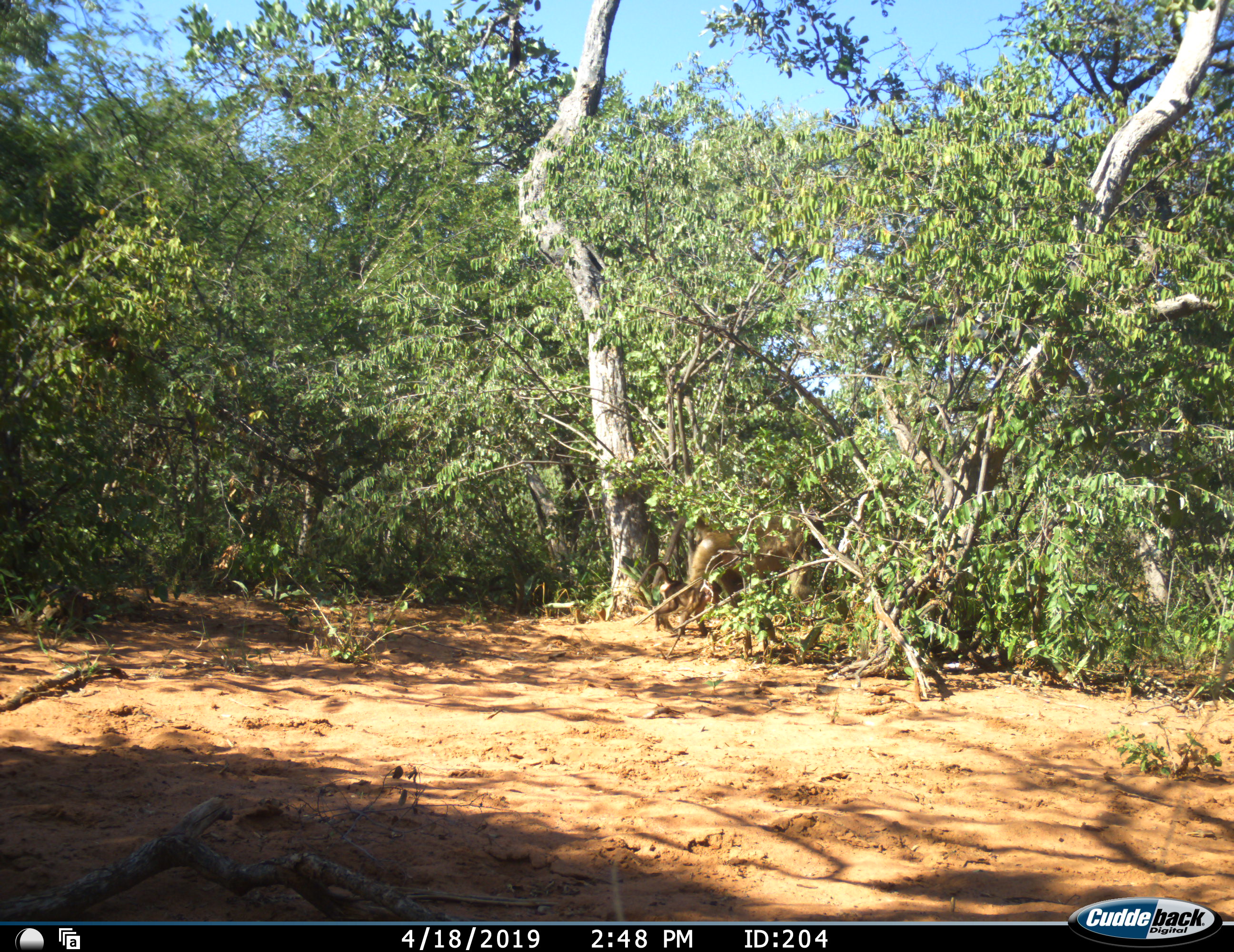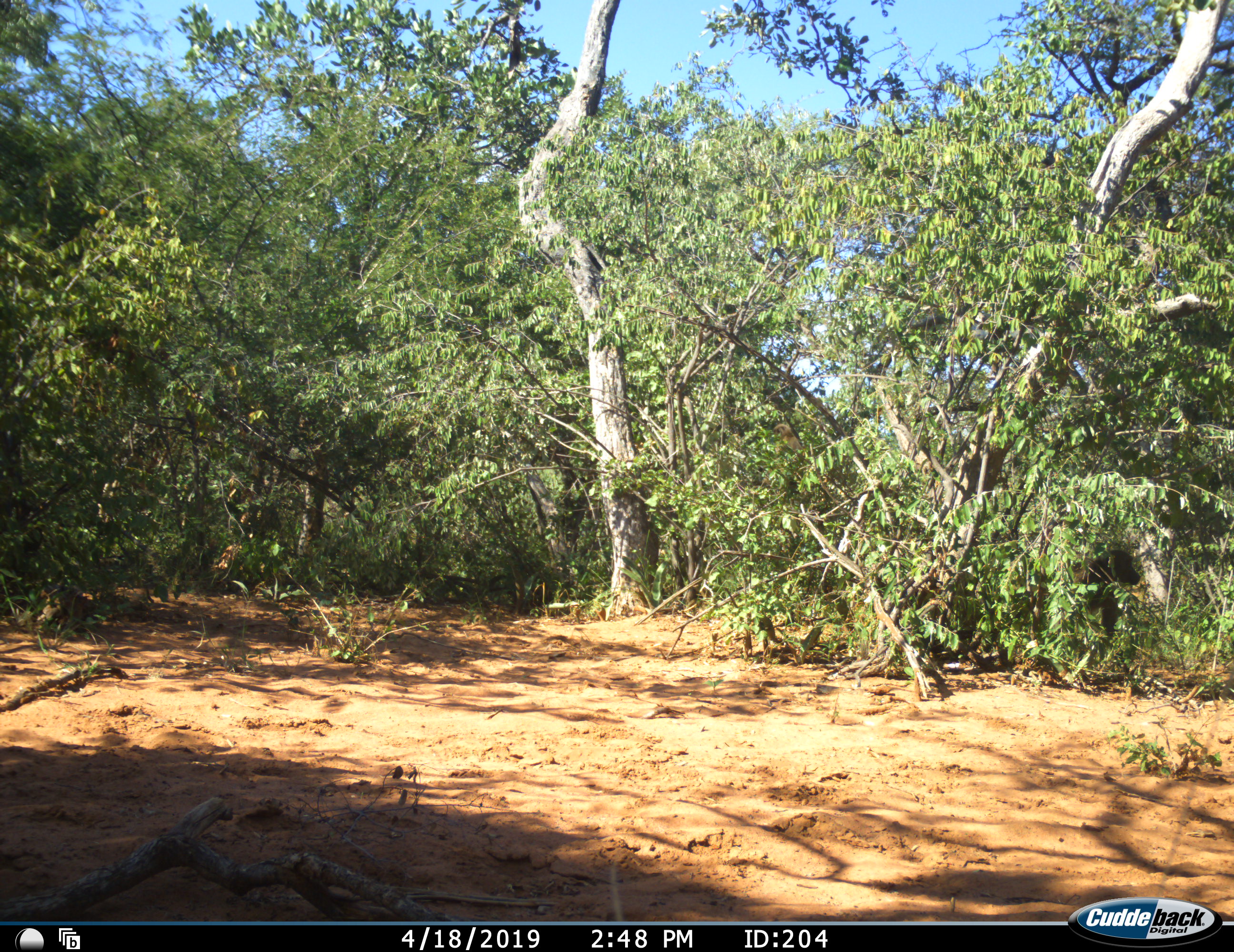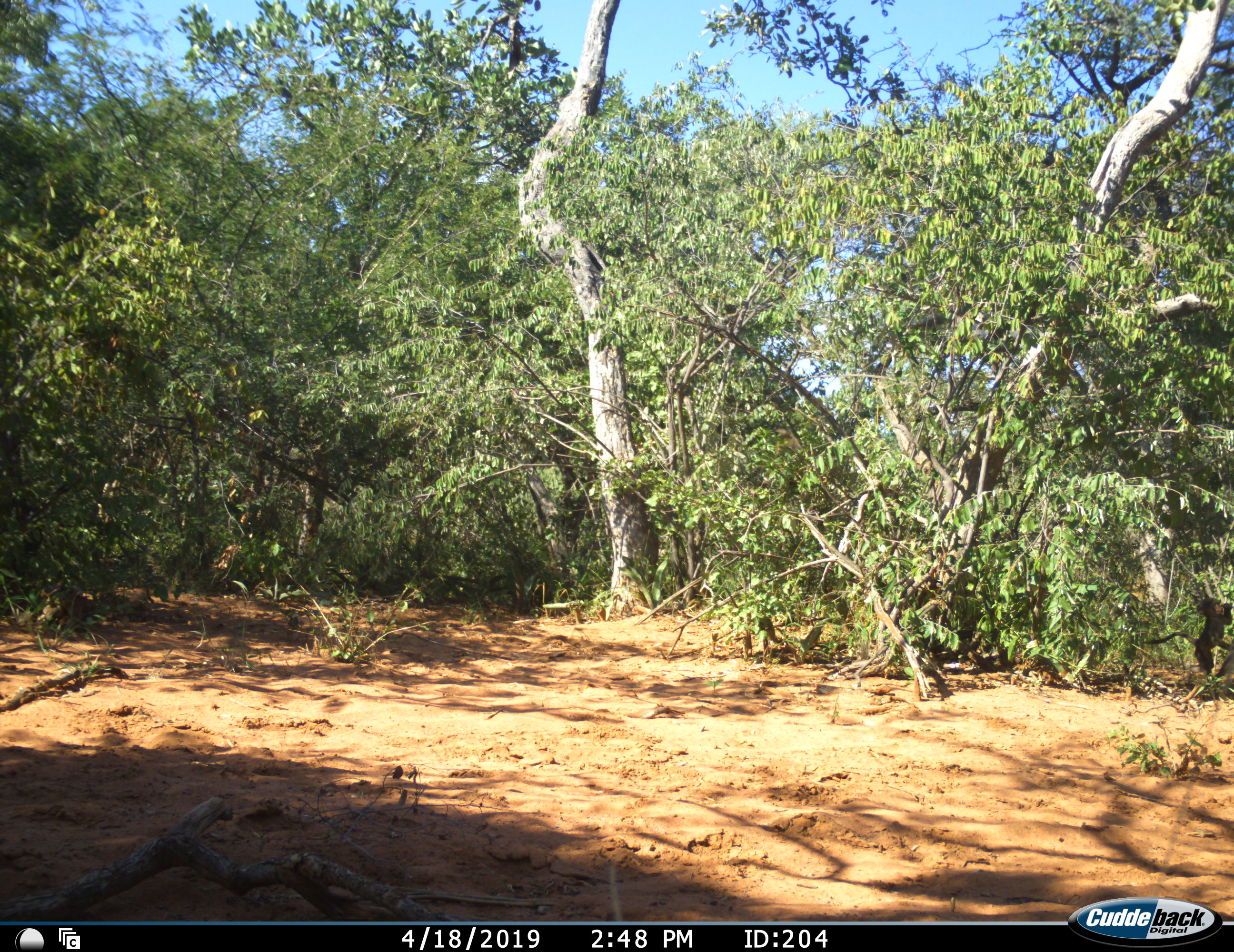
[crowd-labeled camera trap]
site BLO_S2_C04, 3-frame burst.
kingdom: Animalia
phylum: Chordata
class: Mammalia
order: Primates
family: Cercopithecidae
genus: Papio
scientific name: Papio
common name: baboon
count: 2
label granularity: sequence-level